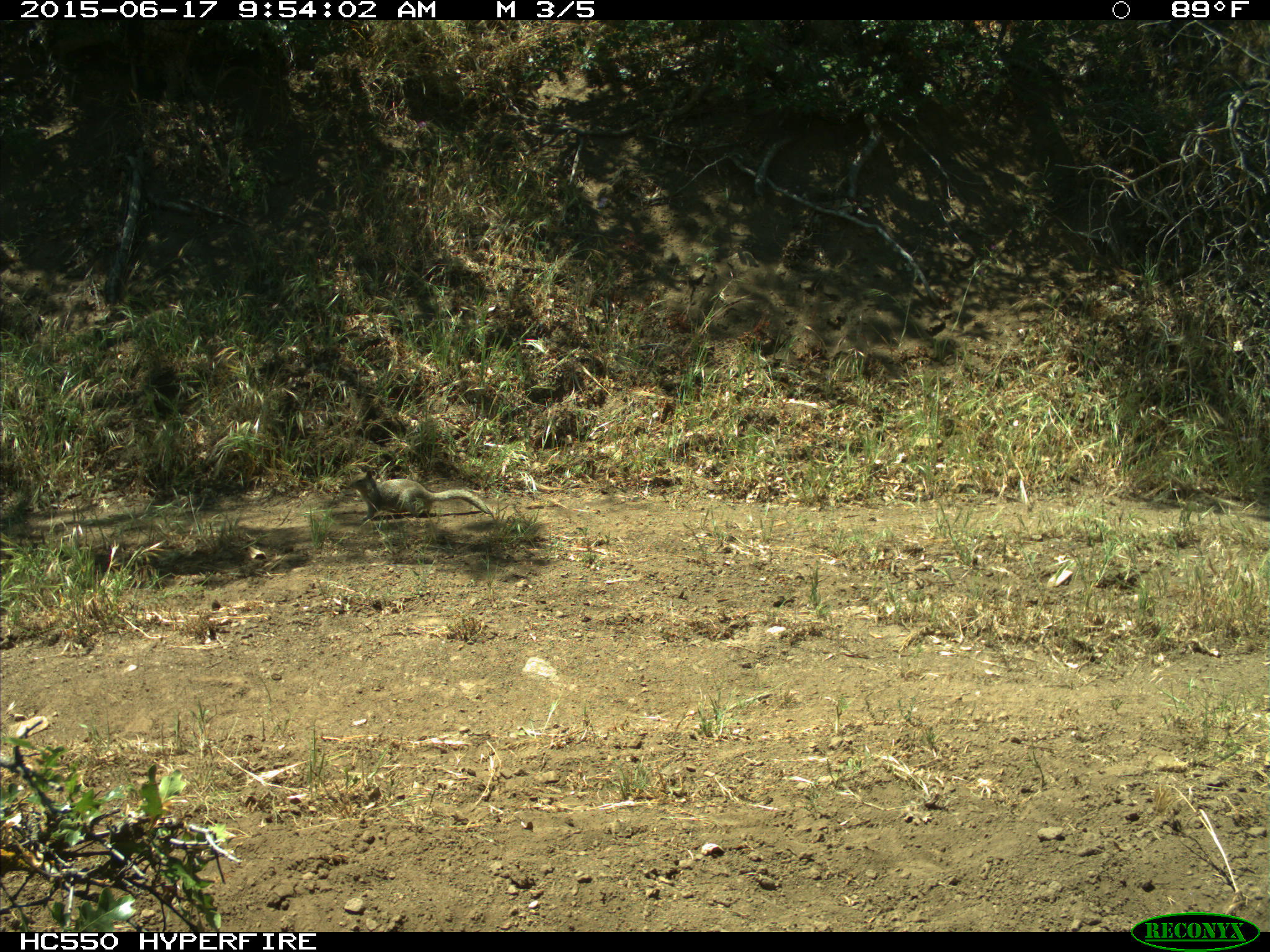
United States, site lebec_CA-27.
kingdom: Animalia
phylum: Chordata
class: Mammalia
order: Rodentia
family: Sciuridae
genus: Otospermophilus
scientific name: Otospermophilus beecheyi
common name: california ground squirrel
Otospermophilus beecheyi (california ground squirrel).